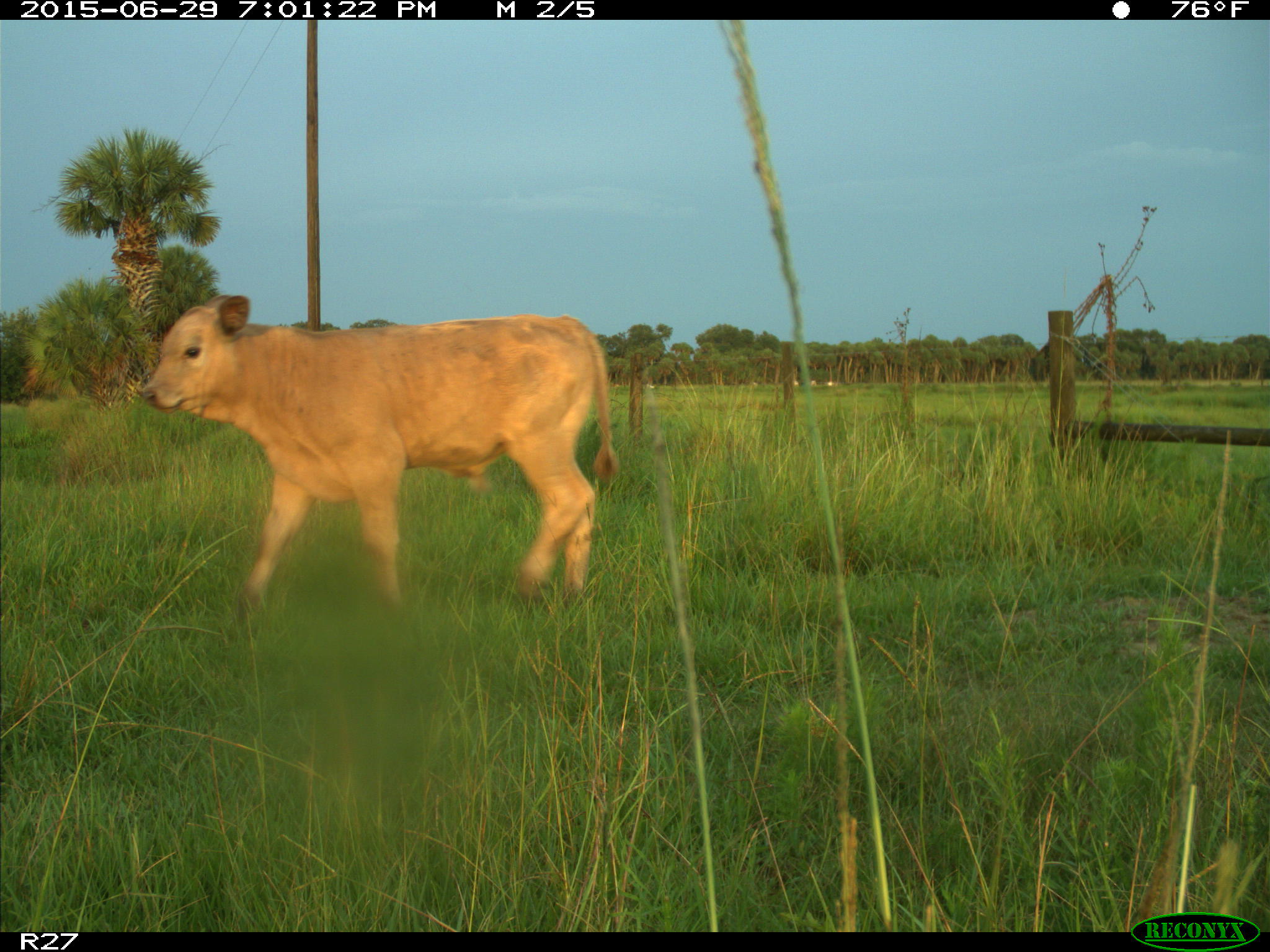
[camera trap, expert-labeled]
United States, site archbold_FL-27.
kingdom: Animalia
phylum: Chordata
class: Mammalia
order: Artiodactyla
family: Bovidae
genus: Bos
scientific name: Bos taurus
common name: domestic cow